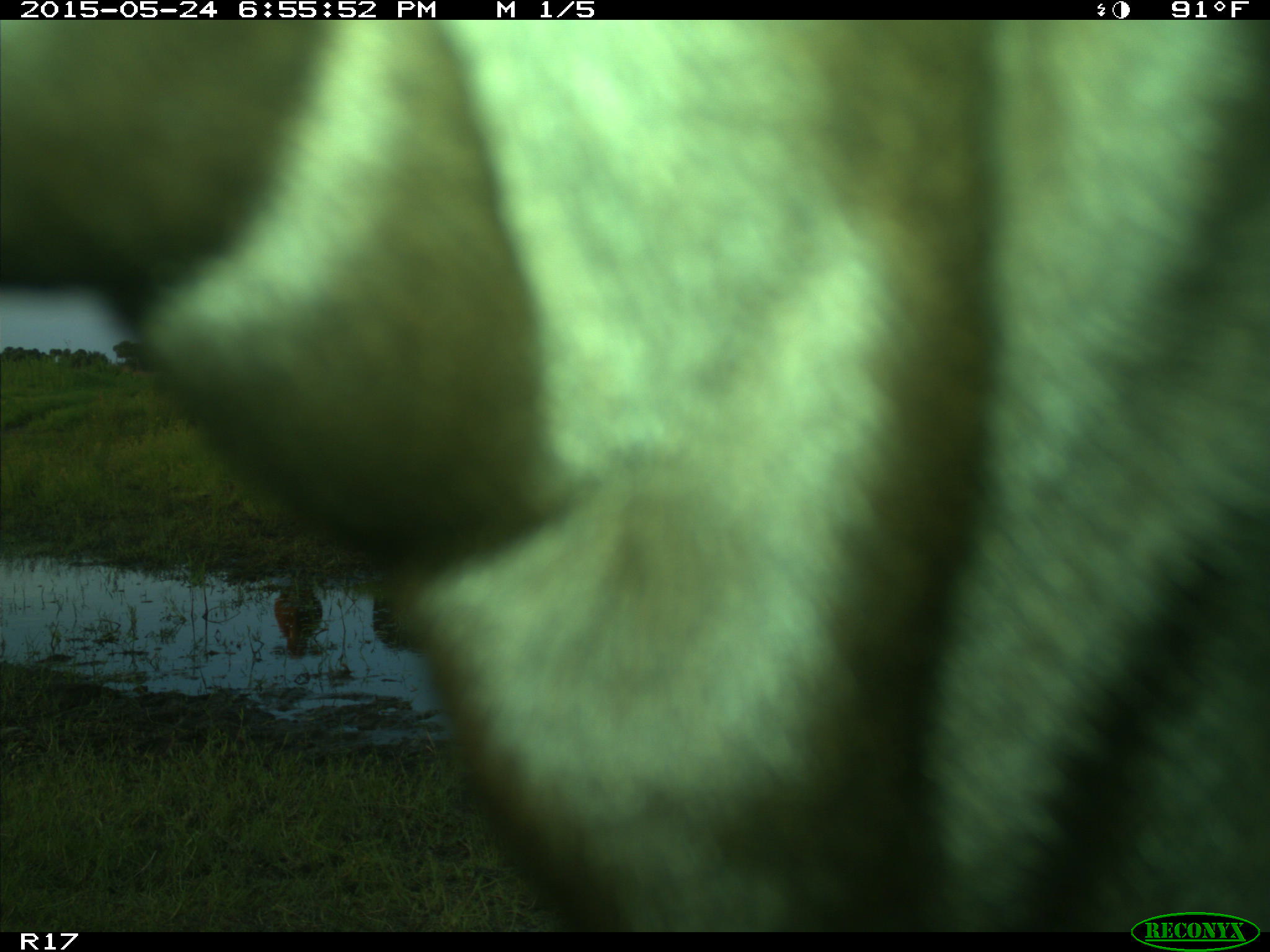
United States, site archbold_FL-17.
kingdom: Animalia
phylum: Chordata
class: Mammalia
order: Artiodactyla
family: Bovidae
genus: Bos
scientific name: Bos taurus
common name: domestic cow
Bos taurus (domestic cow).